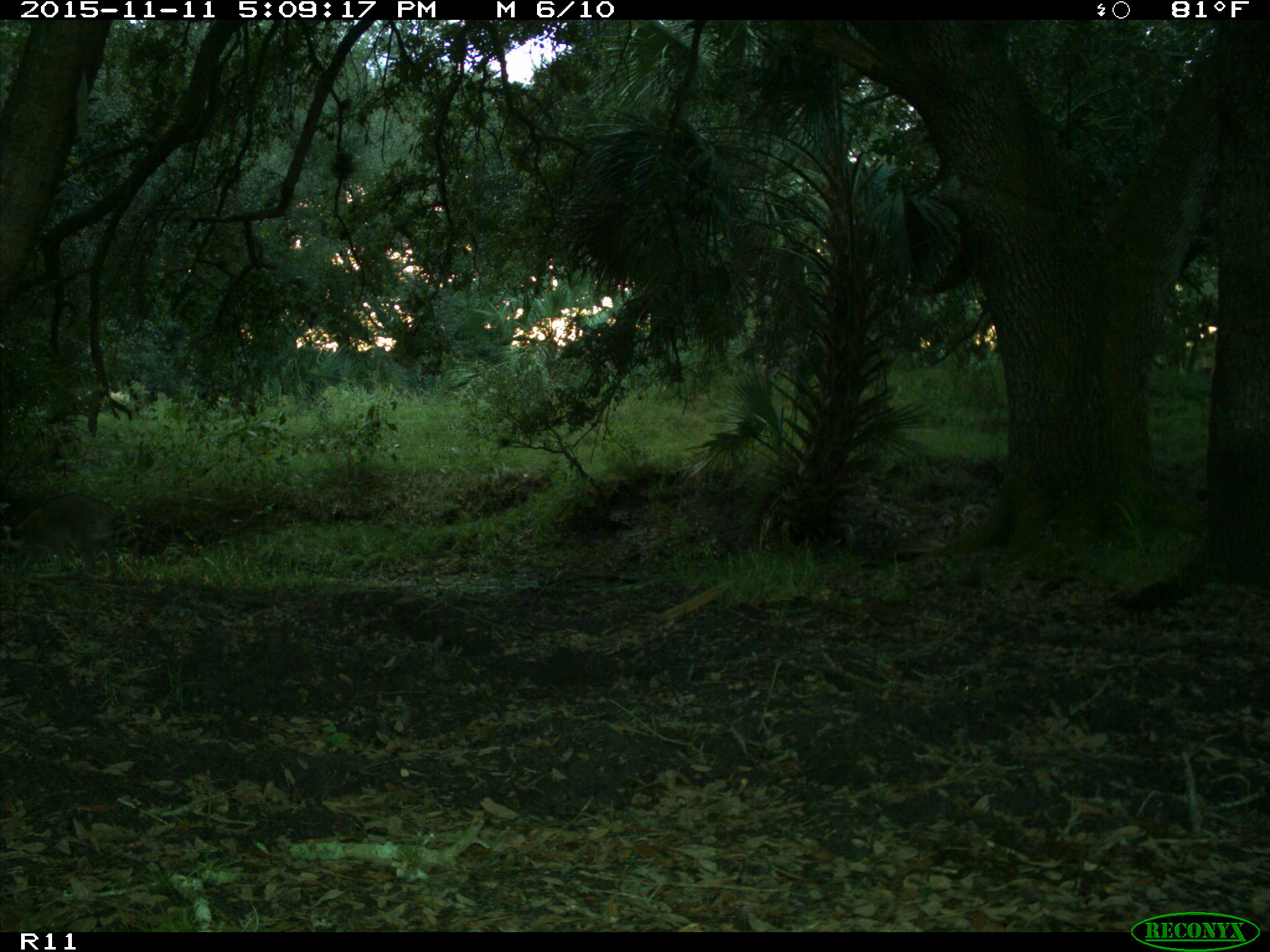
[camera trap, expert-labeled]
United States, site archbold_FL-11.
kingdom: Animalia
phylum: Chordata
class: Mammalia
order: Carnivora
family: Procyonidae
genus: Procyon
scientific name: Procyon lotor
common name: common raccoon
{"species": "Procyon lotor (common raccoon)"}